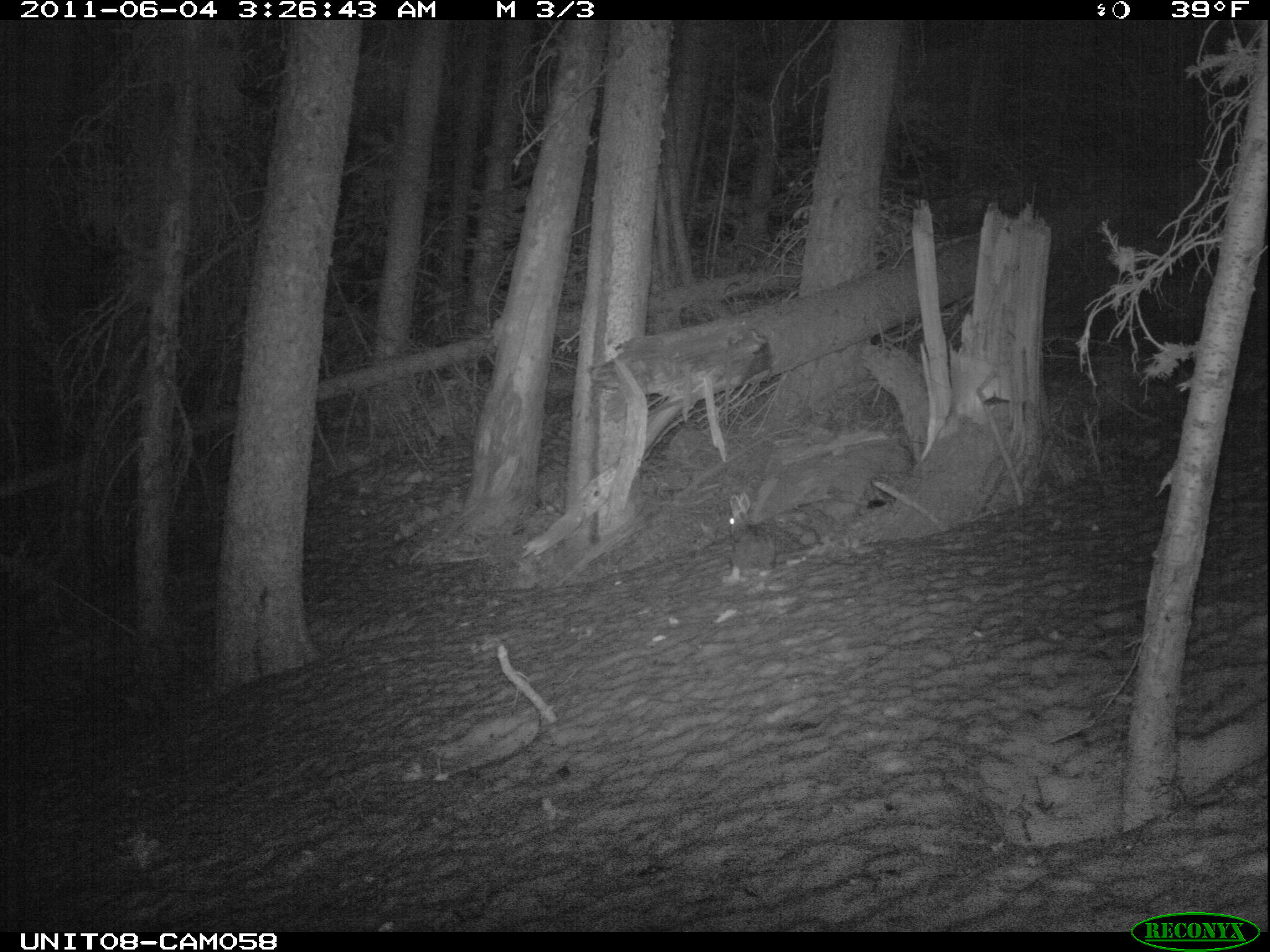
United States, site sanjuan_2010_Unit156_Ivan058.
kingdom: Animalia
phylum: Chordata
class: Mammalia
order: Lagomorpha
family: Leporidae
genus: Lepus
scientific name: Lepus americanus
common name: snowshoe hare